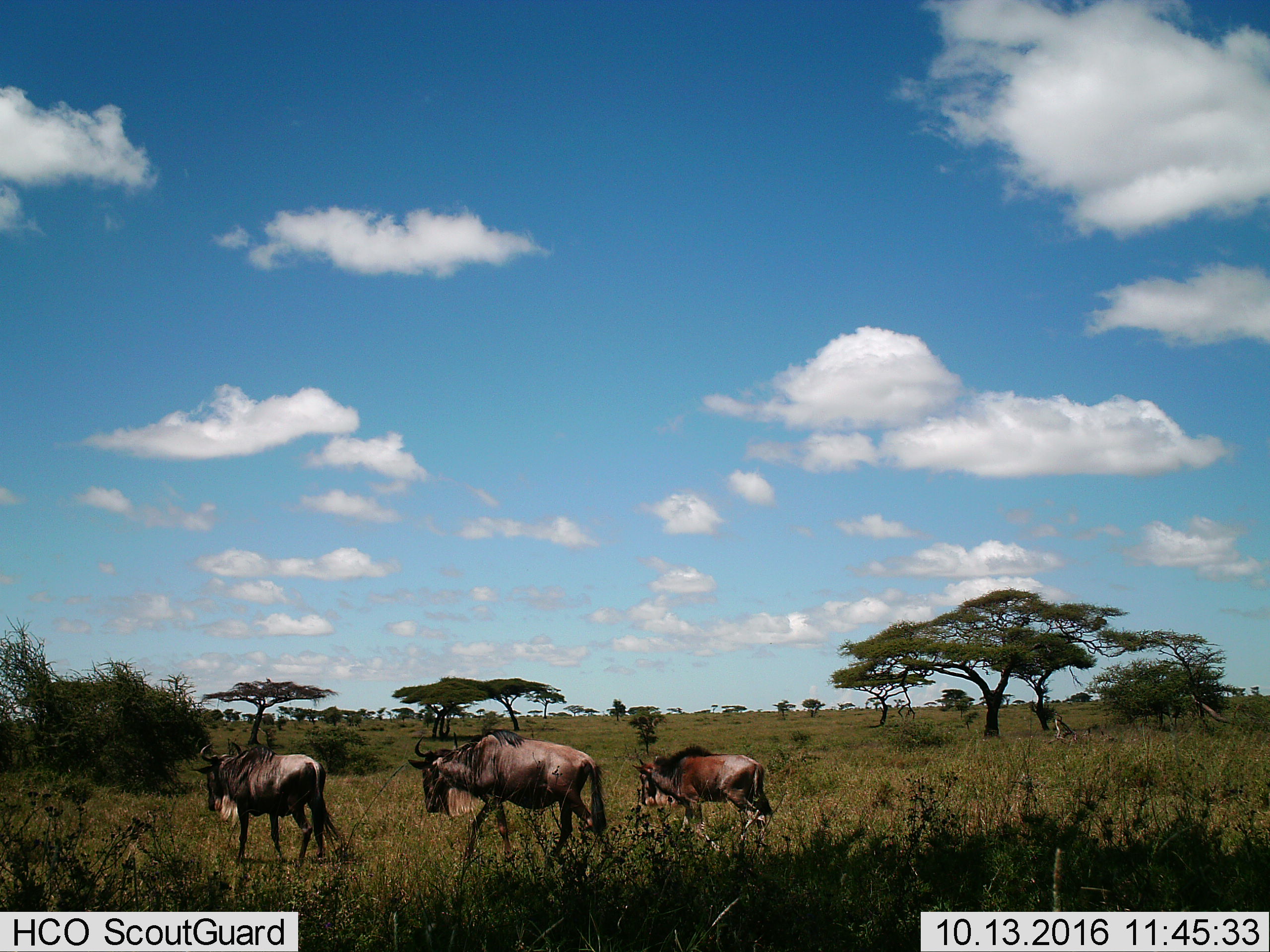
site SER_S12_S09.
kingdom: Animalia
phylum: Chordata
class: Mammalia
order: Artiodactyla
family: Bovidae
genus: Connochaetes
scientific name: Connochaetes taurinus taurinus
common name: blue wildebeest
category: wildebeestblue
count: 3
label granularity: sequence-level